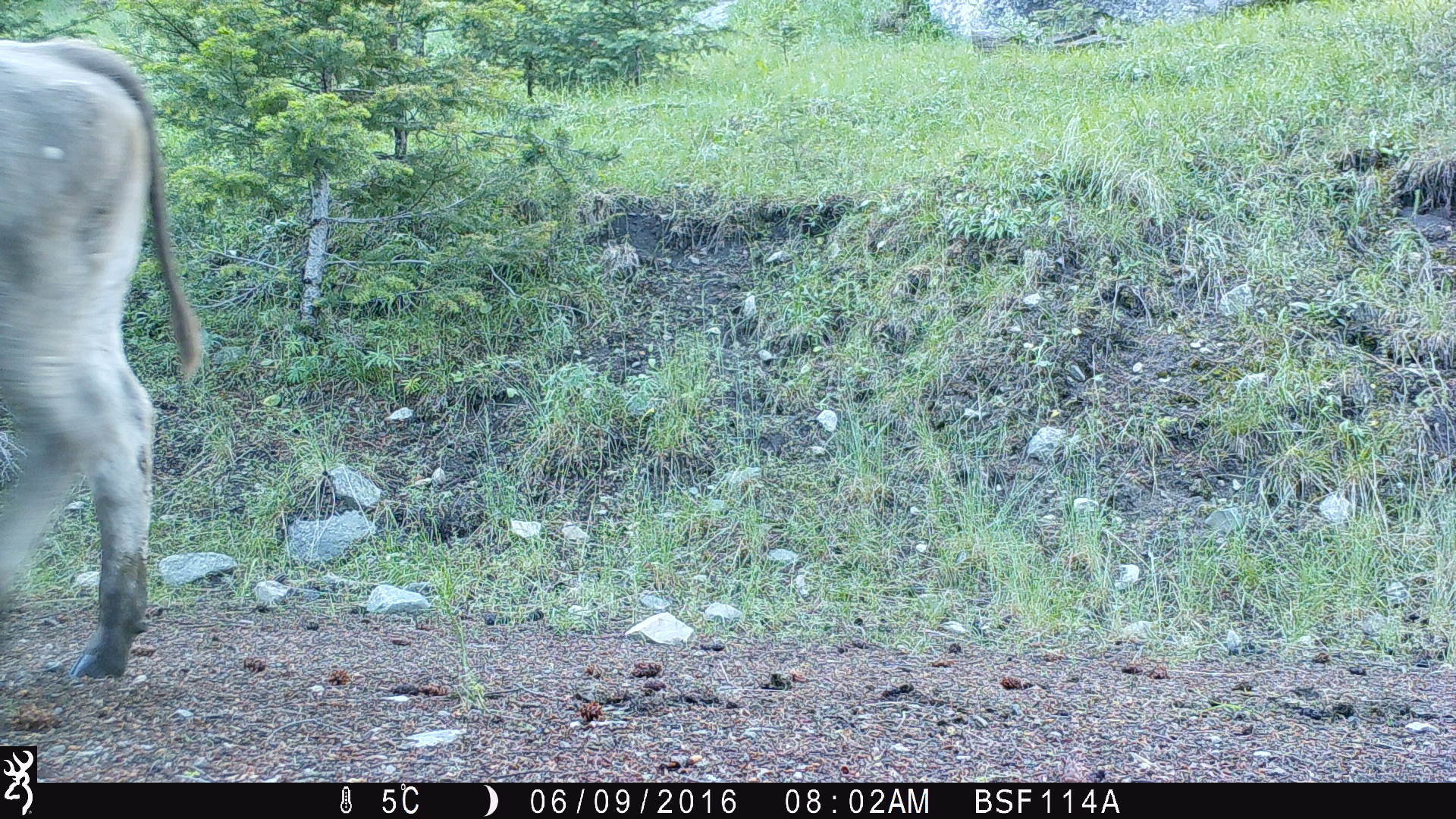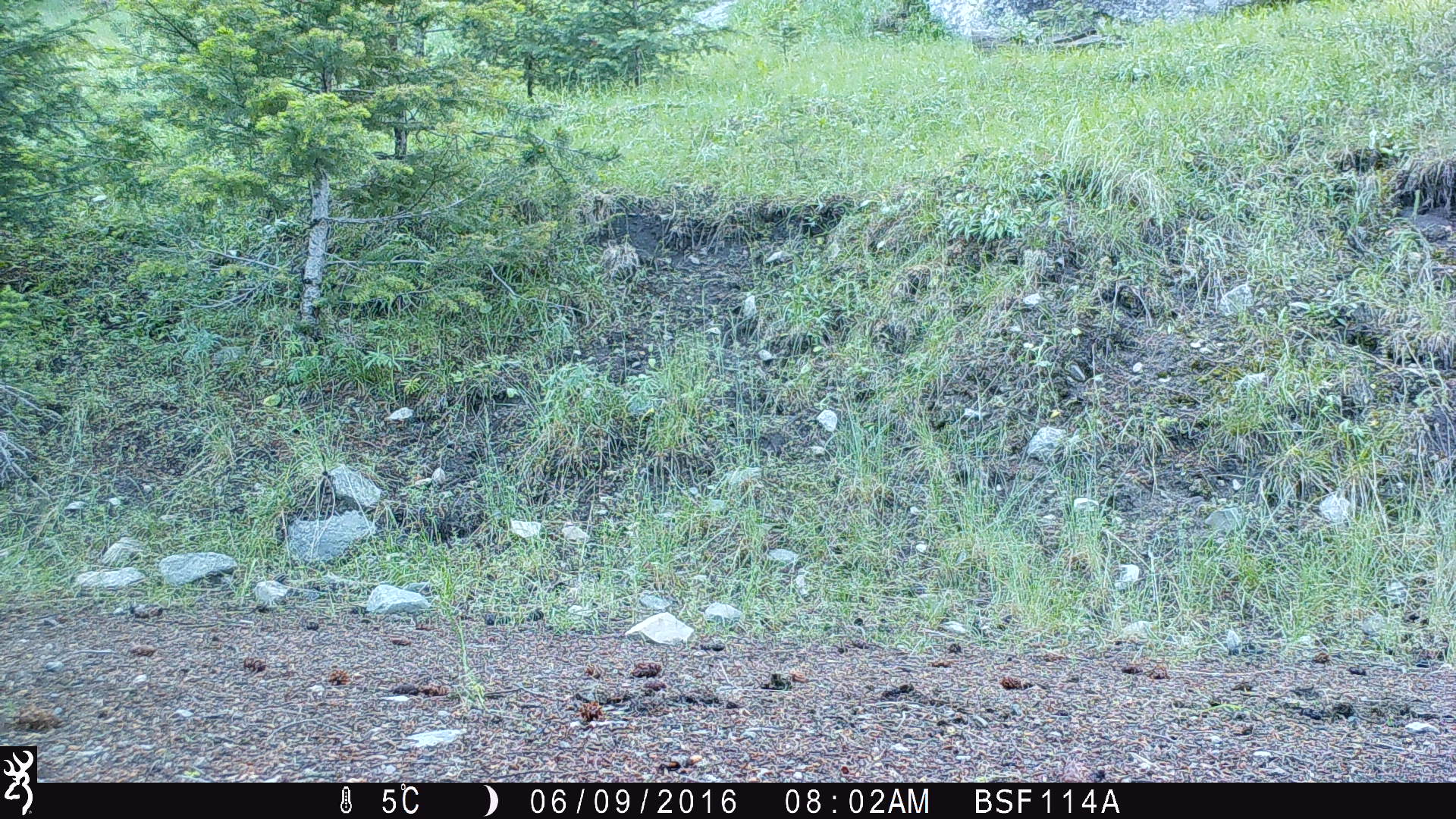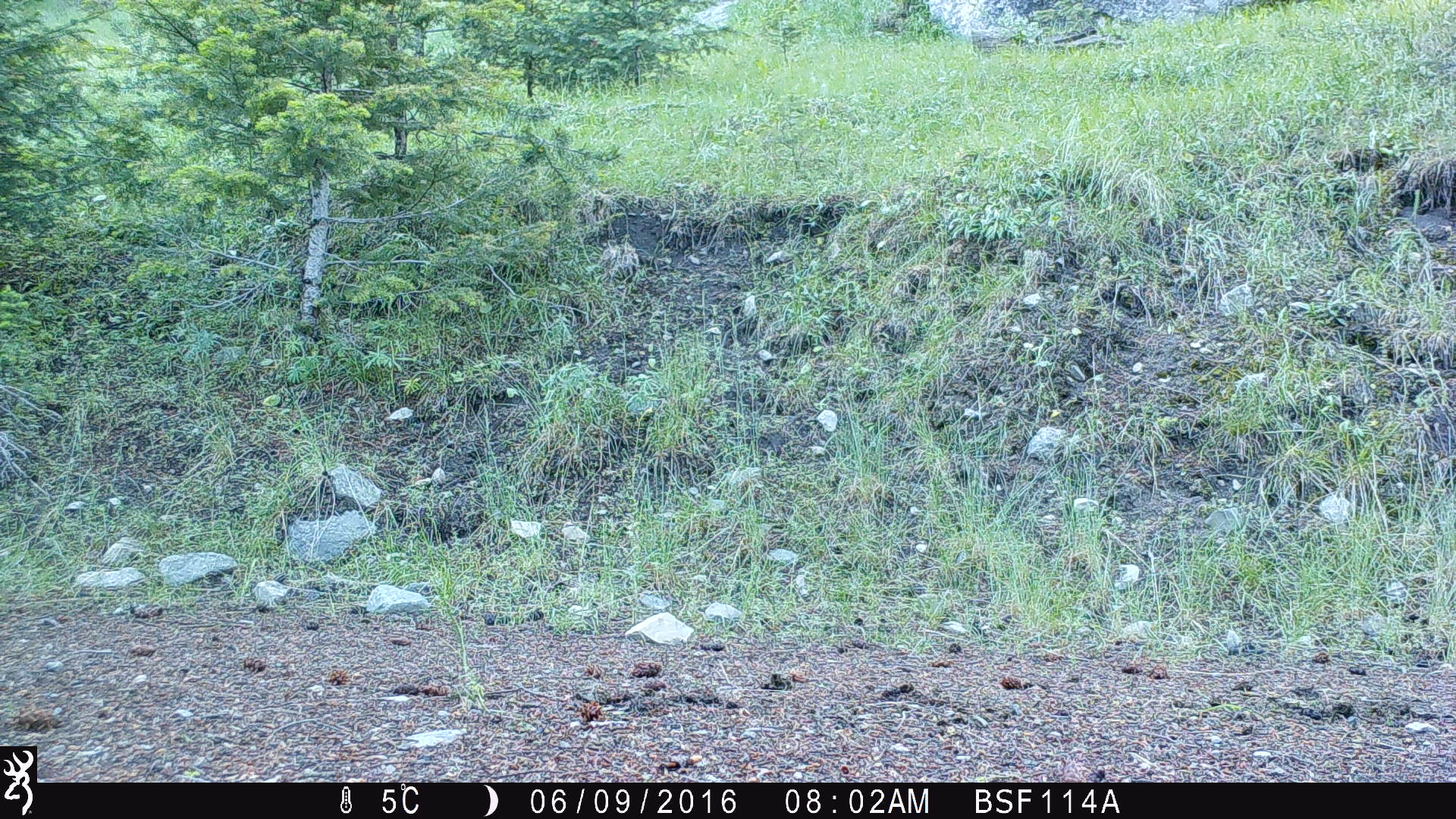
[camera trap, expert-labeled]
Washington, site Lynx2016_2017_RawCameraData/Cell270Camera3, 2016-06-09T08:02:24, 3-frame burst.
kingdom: Animalia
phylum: Chordata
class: Mammalia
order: Artiodactyla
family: Bovidae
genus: Bos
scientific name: Bos taurus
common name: domestic cattle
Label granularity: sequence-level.